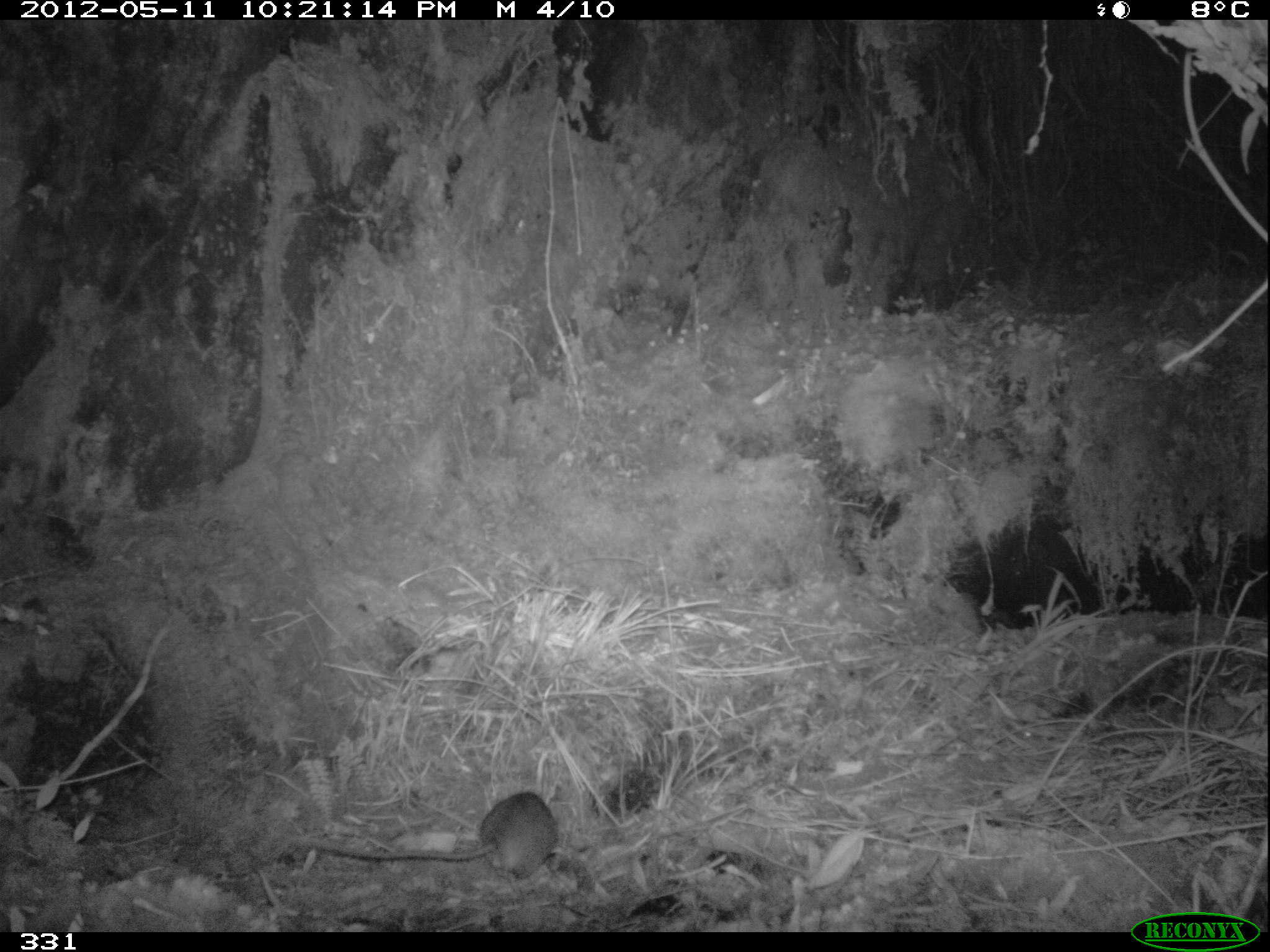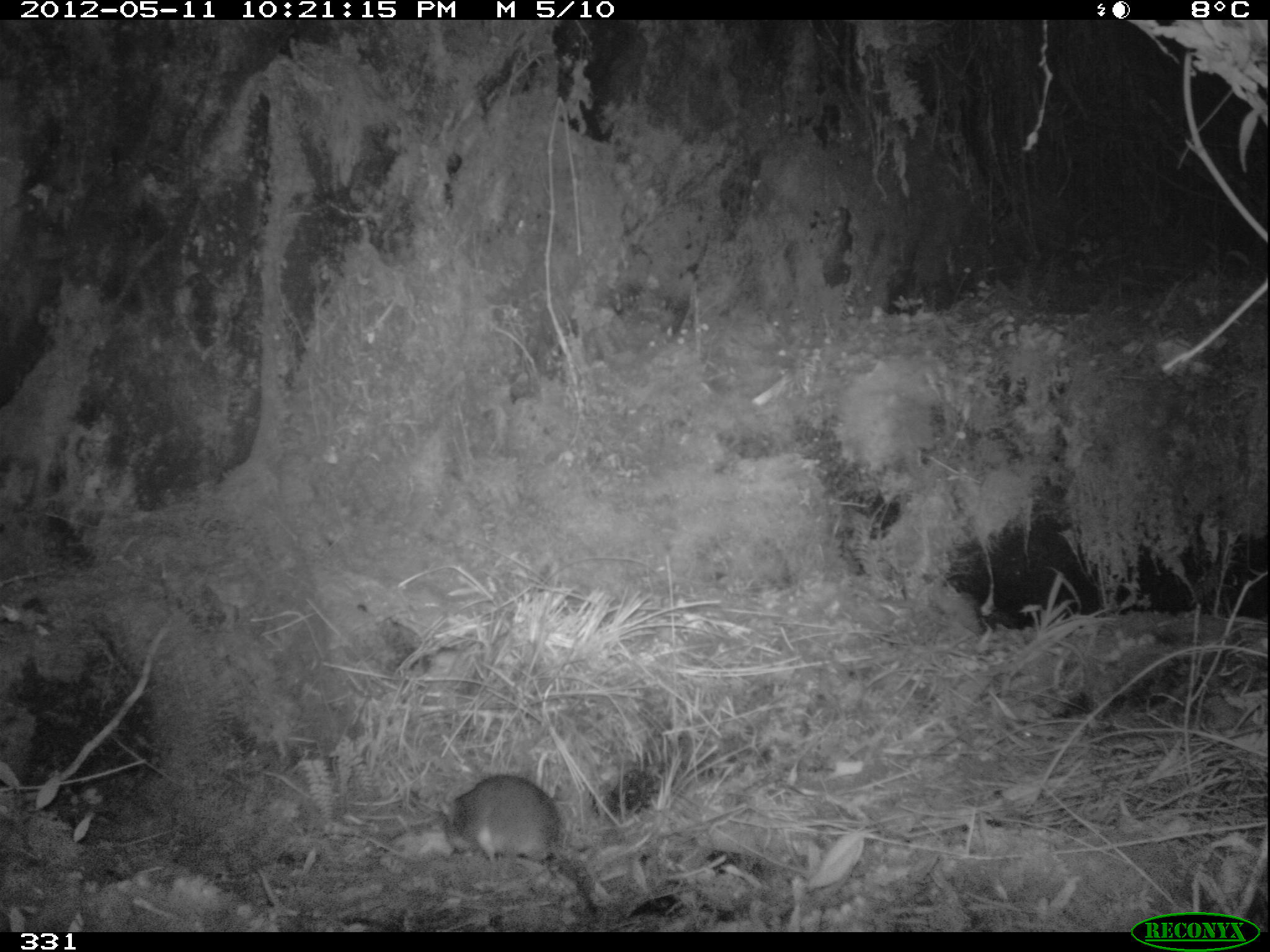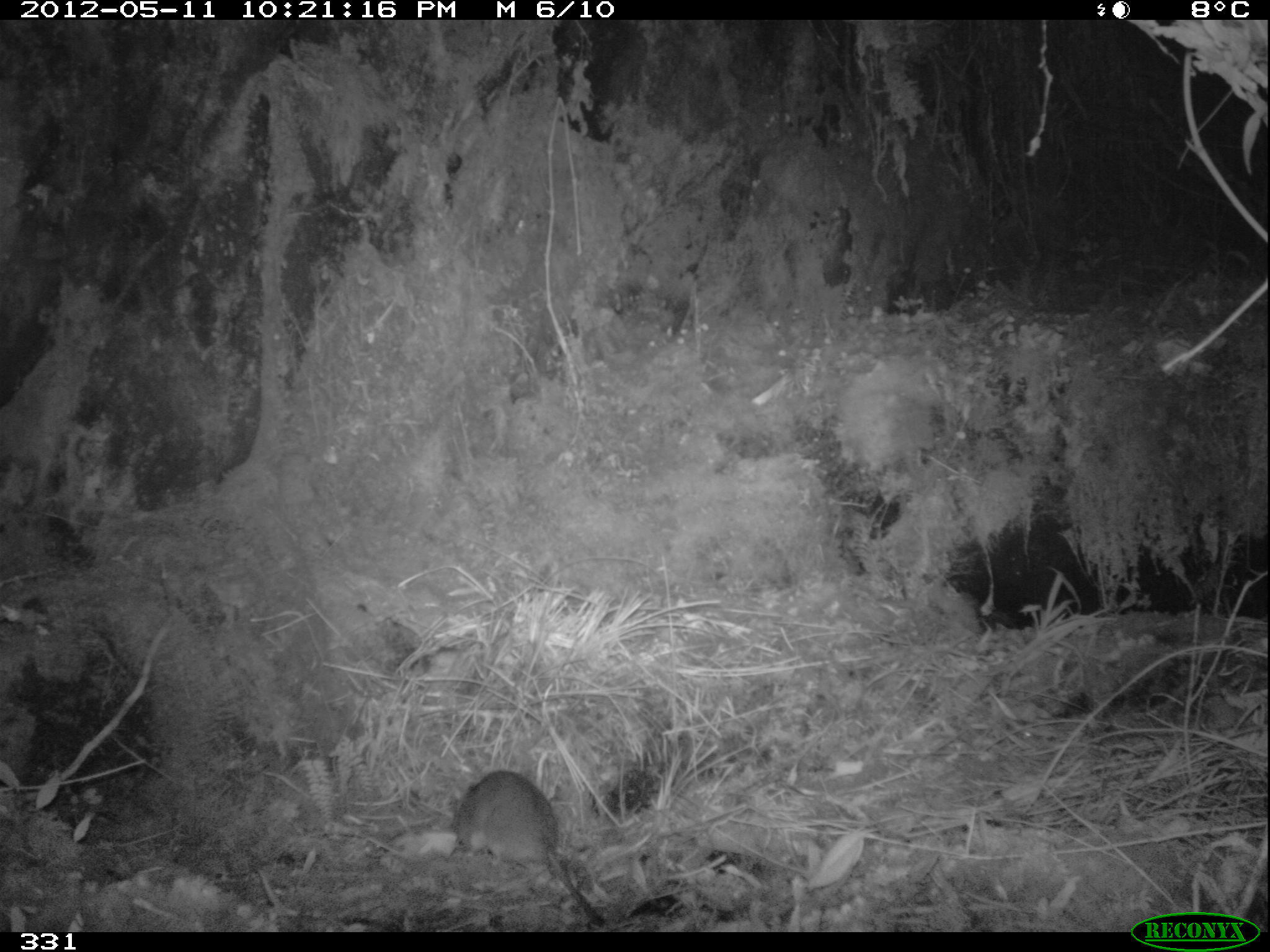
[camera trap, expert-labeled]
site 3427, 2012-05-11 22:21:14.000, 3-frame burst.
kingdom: Animalia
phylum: Chordata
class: Mammalia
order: Rodentia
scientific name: Rodentia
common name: rodents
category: unknown rodent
Unknown rodent (rodents) (Rodentia).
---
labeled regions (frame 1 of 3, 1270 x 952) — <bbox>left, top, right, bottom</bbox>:
unknown rodent: <bbox>288, 791, 560, 878</bbox>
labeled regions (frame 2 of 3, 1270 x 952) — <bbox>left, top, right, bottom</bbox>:
unknown rodent: <bbox>440, 774, 598, 914</bbox>